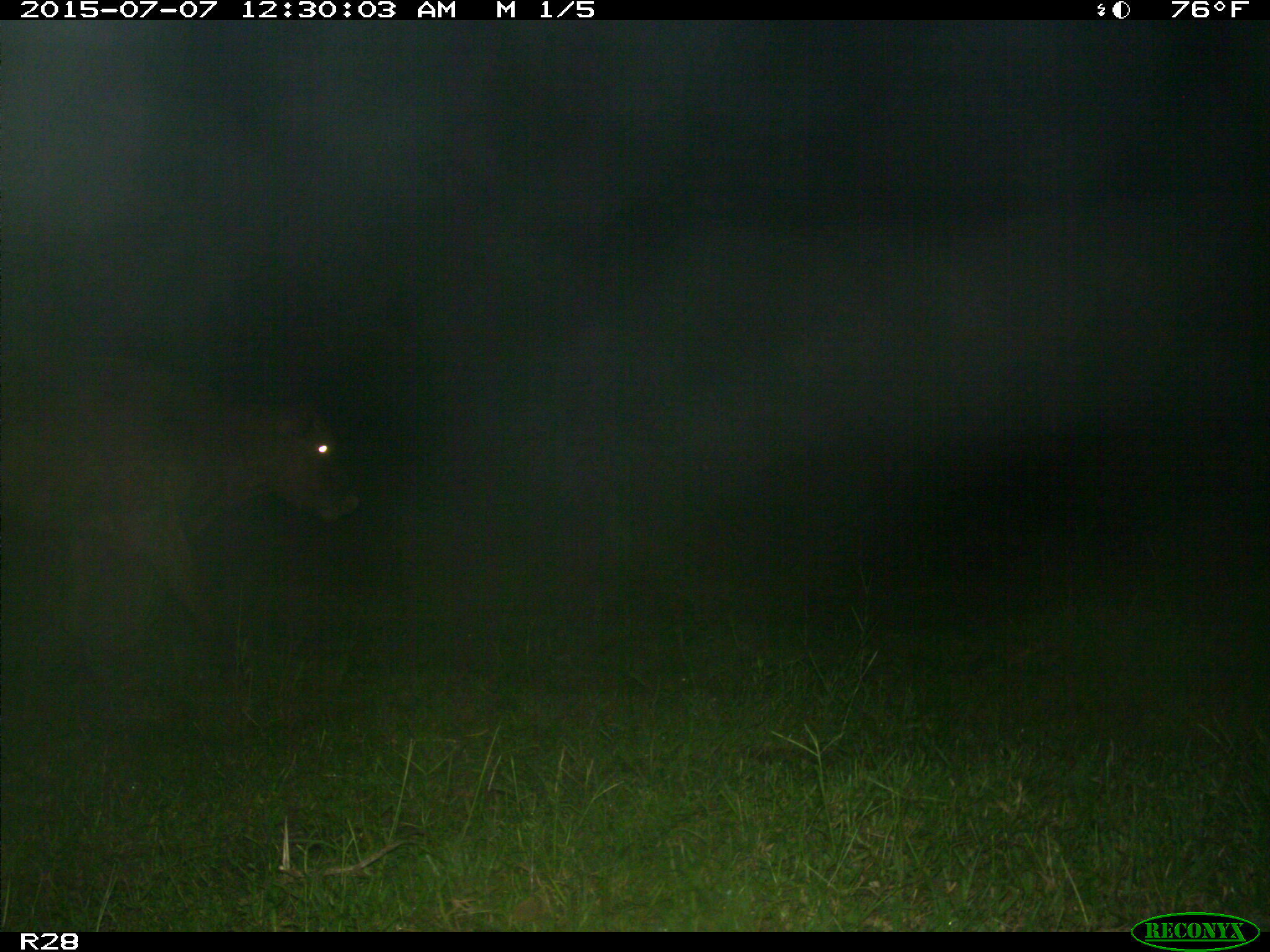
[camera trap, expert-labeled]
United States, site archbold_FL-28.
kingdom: Animalia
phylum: Chordata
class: Mammalia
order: Artiodactyla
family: Bovidae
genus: Bos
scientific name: Bos taurus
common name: domestic cow